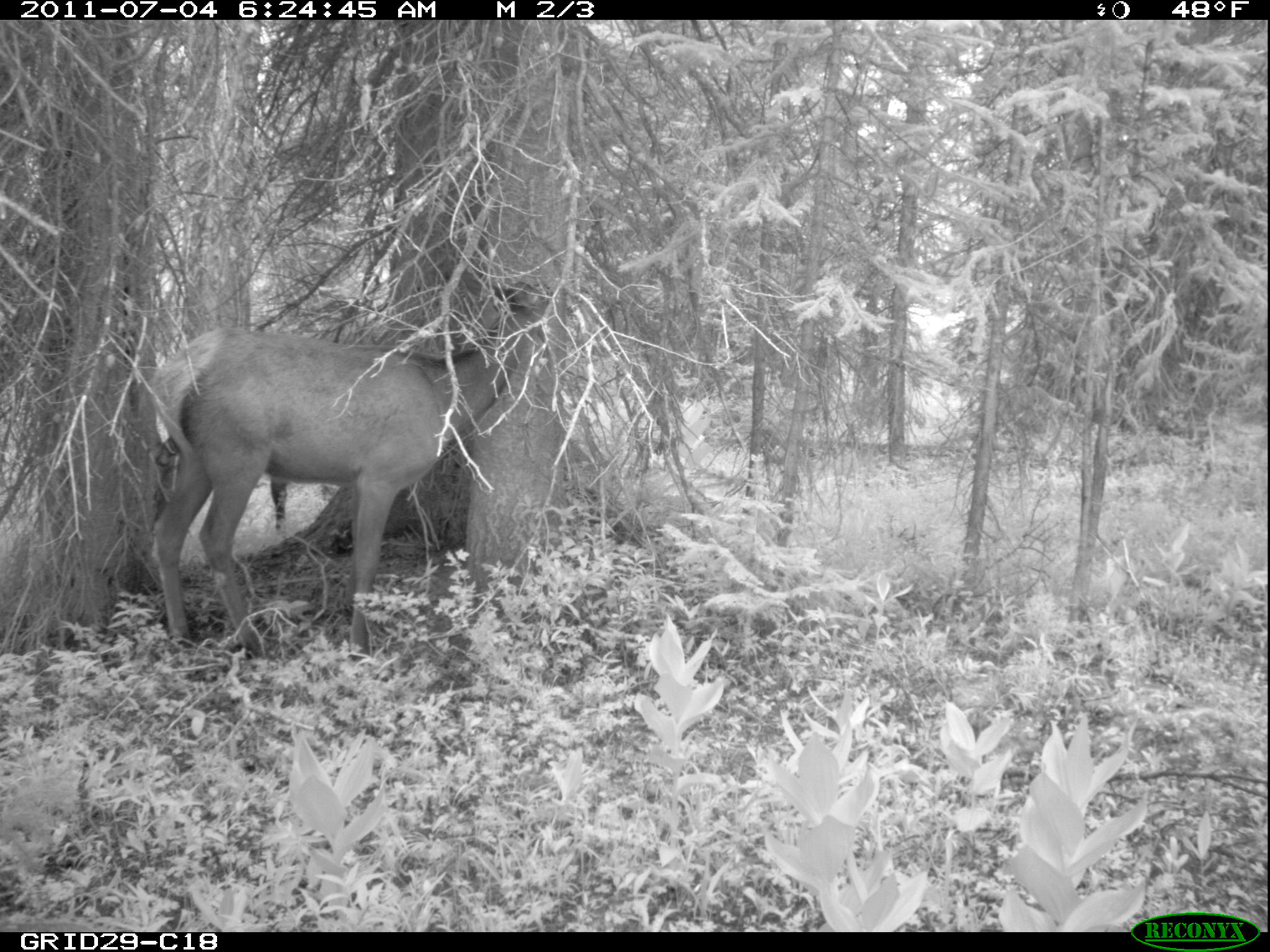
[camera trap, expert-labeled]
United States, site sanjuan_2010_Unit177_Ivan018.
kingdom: Animalia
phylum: Chordata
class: Mammalia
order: Artiodactyla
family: Cervidae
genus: Cervus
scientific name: Cervus elaphus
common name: red deer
Cervus elaphus (red deer).